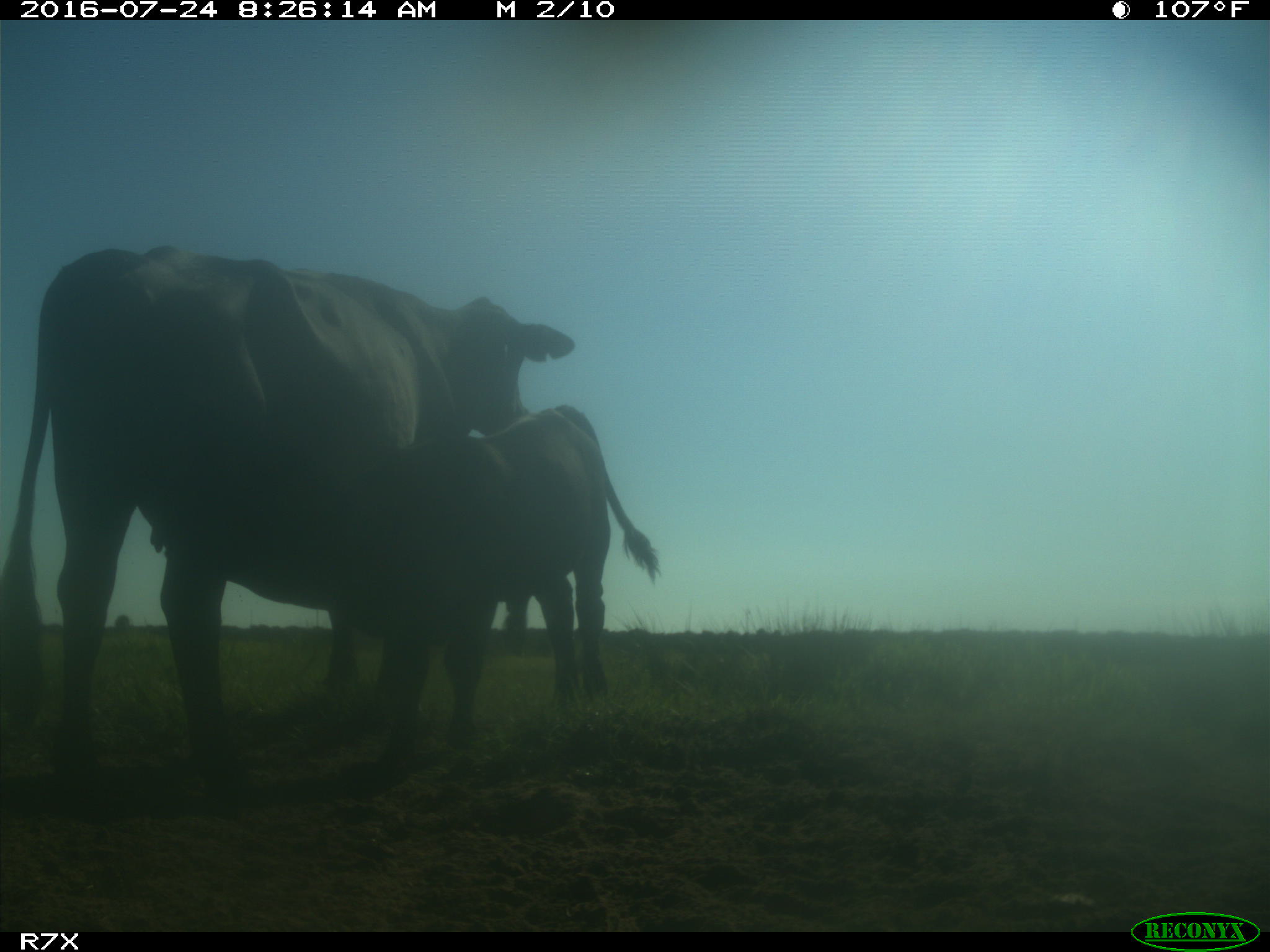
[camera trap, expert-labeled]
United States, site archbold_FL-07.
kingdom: Animalia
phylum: Chordata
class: Mammalia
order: Artiodactyla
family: Bovidae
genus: Bos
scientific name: Bos taurus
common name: domestic cow